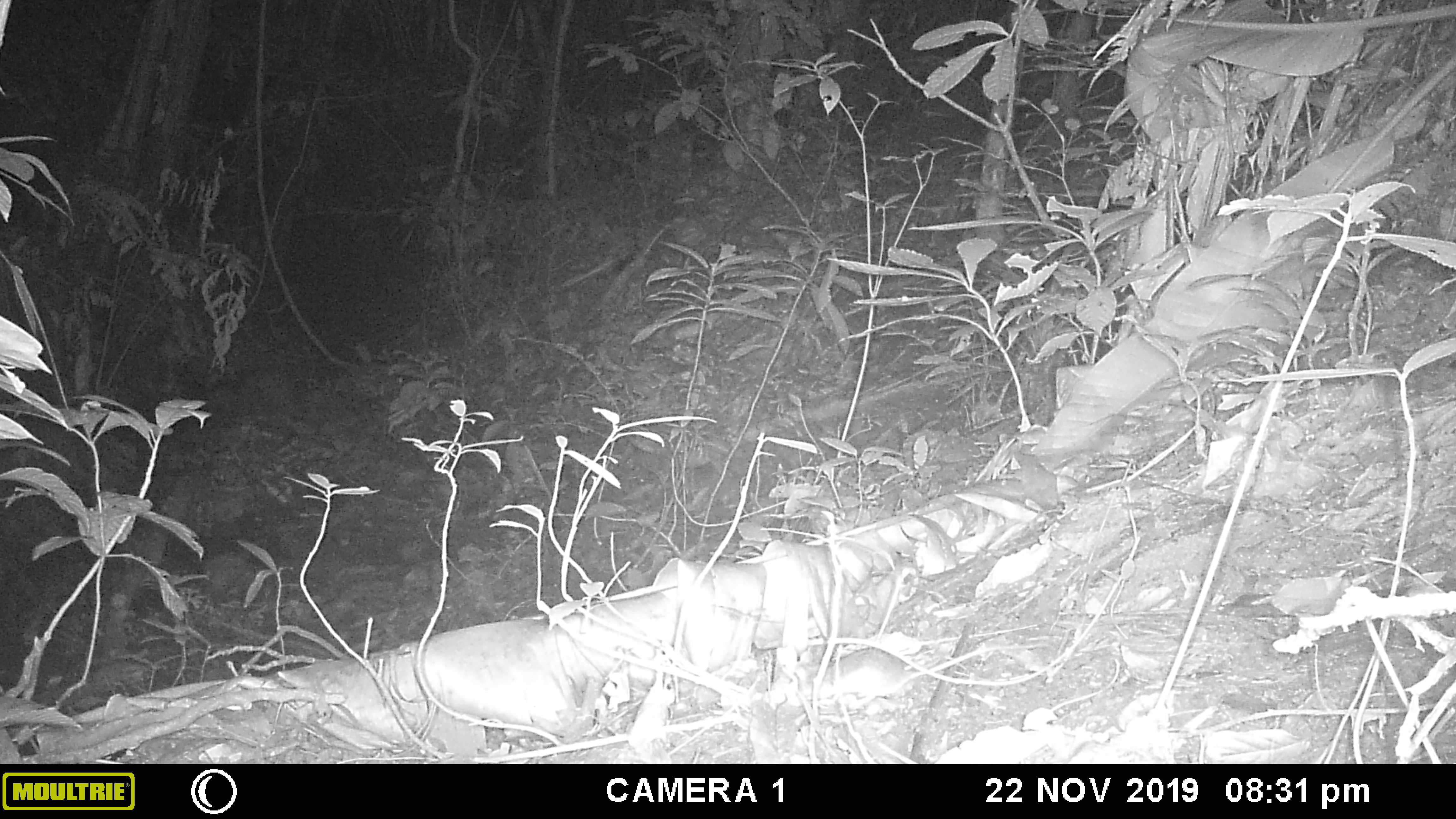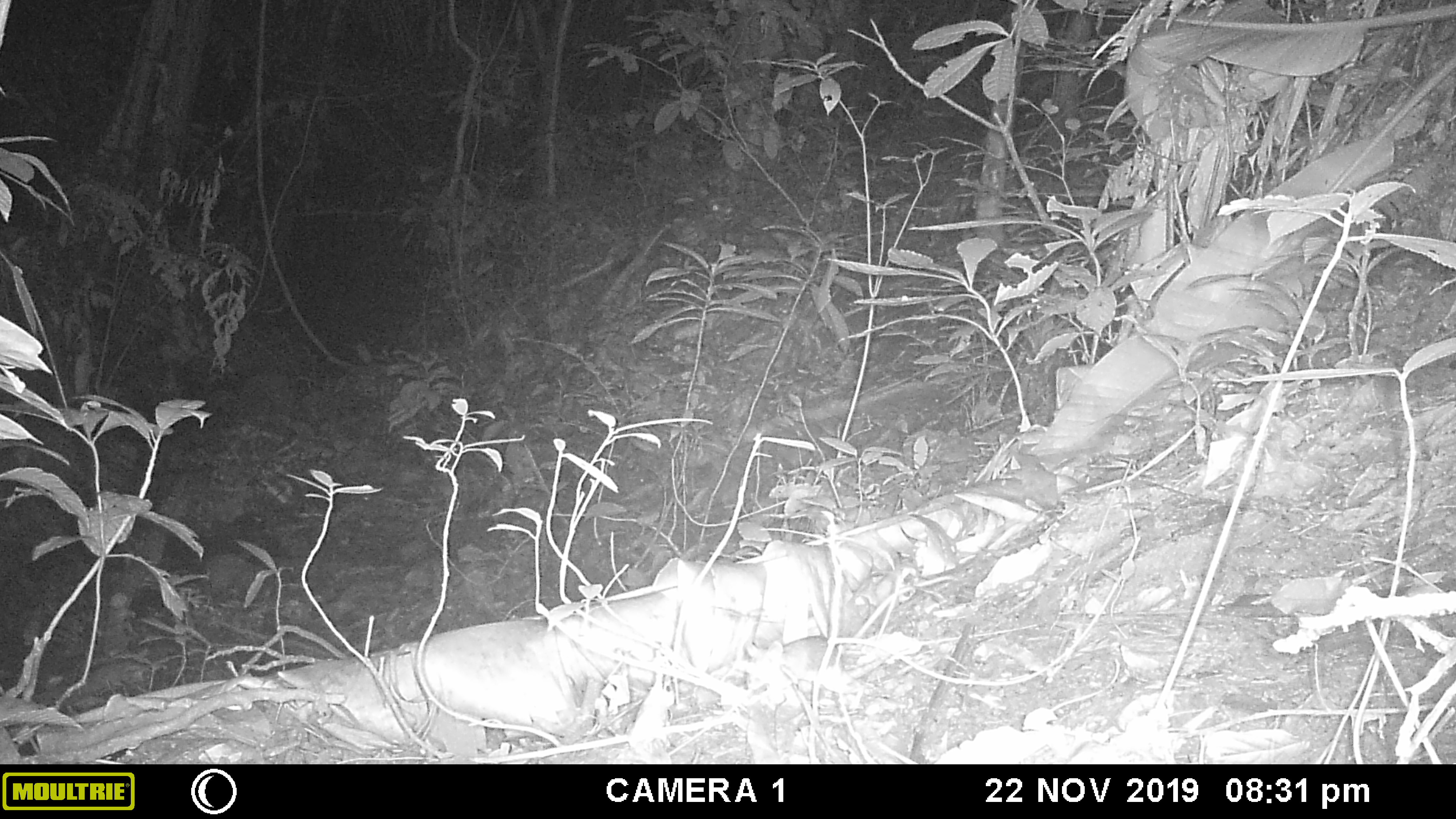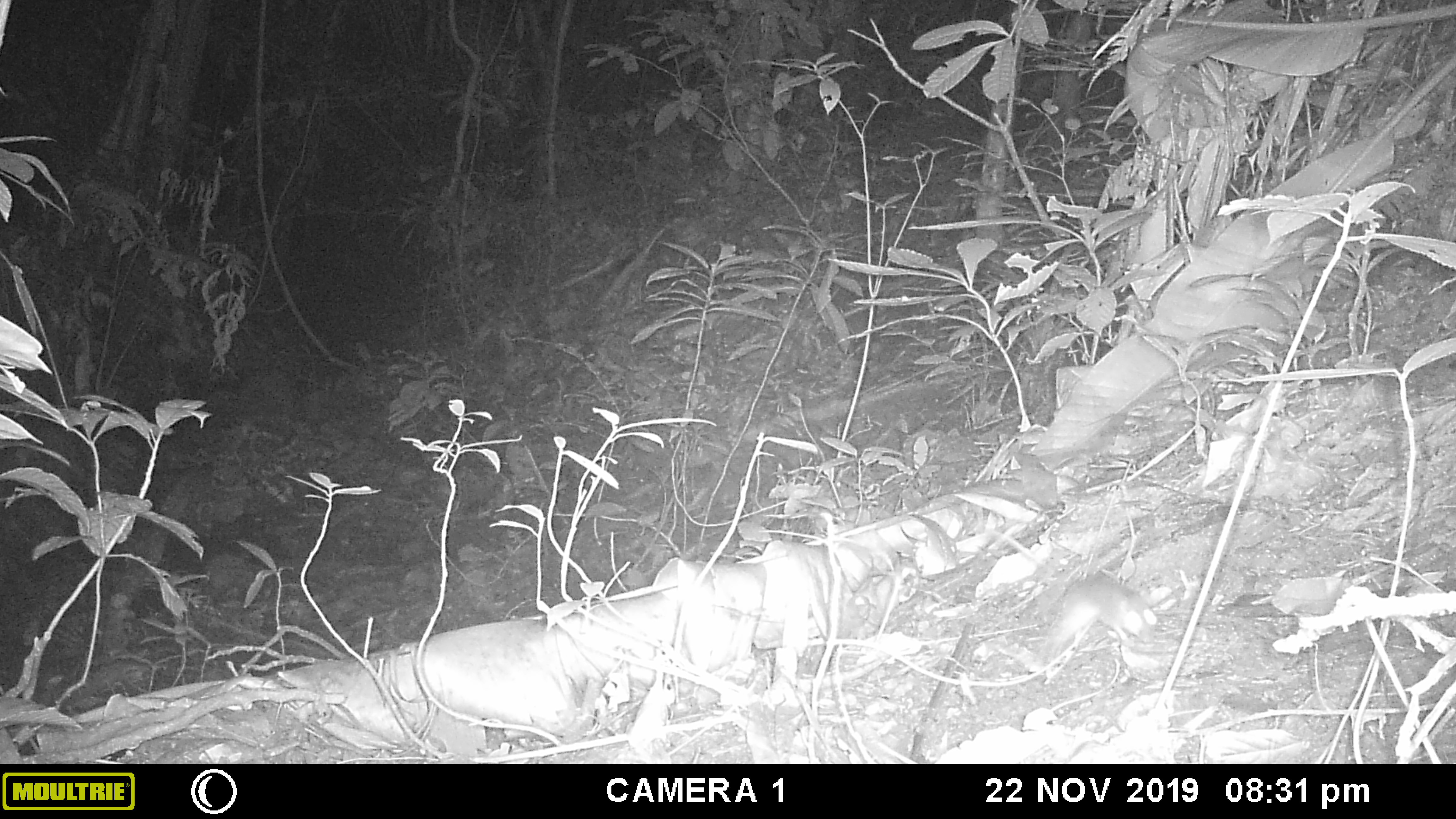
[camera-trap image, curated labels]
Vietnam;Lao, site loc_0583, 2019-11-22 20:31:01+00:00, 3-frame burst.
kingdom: Animalia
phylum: Chordata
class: Mammalia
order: Rodentia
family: Muridae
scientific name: Muridae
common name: old-world mice and rats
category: unidentified murid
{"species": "unidentified murid (old-world mice and rats) (Muridae)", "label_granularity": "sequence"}